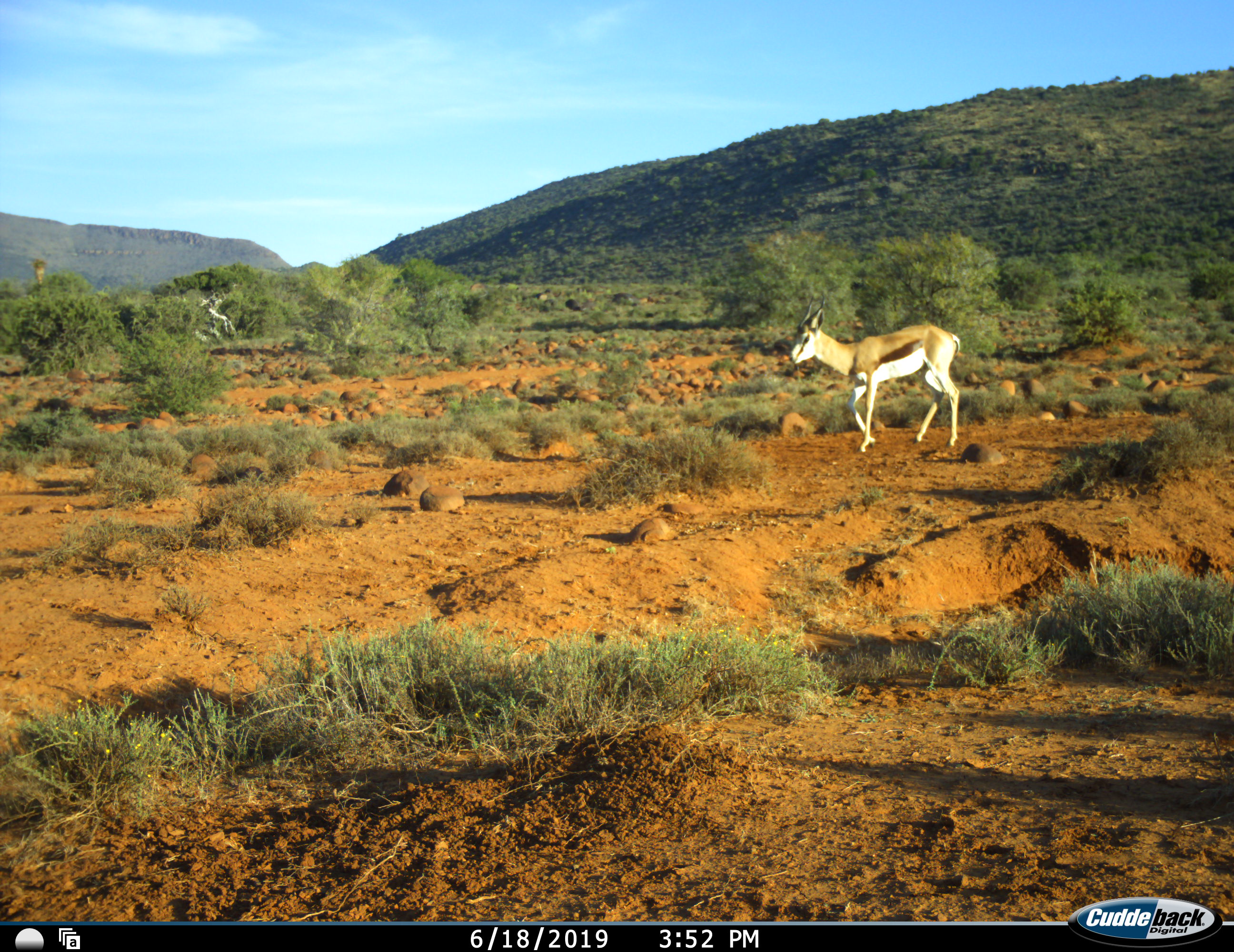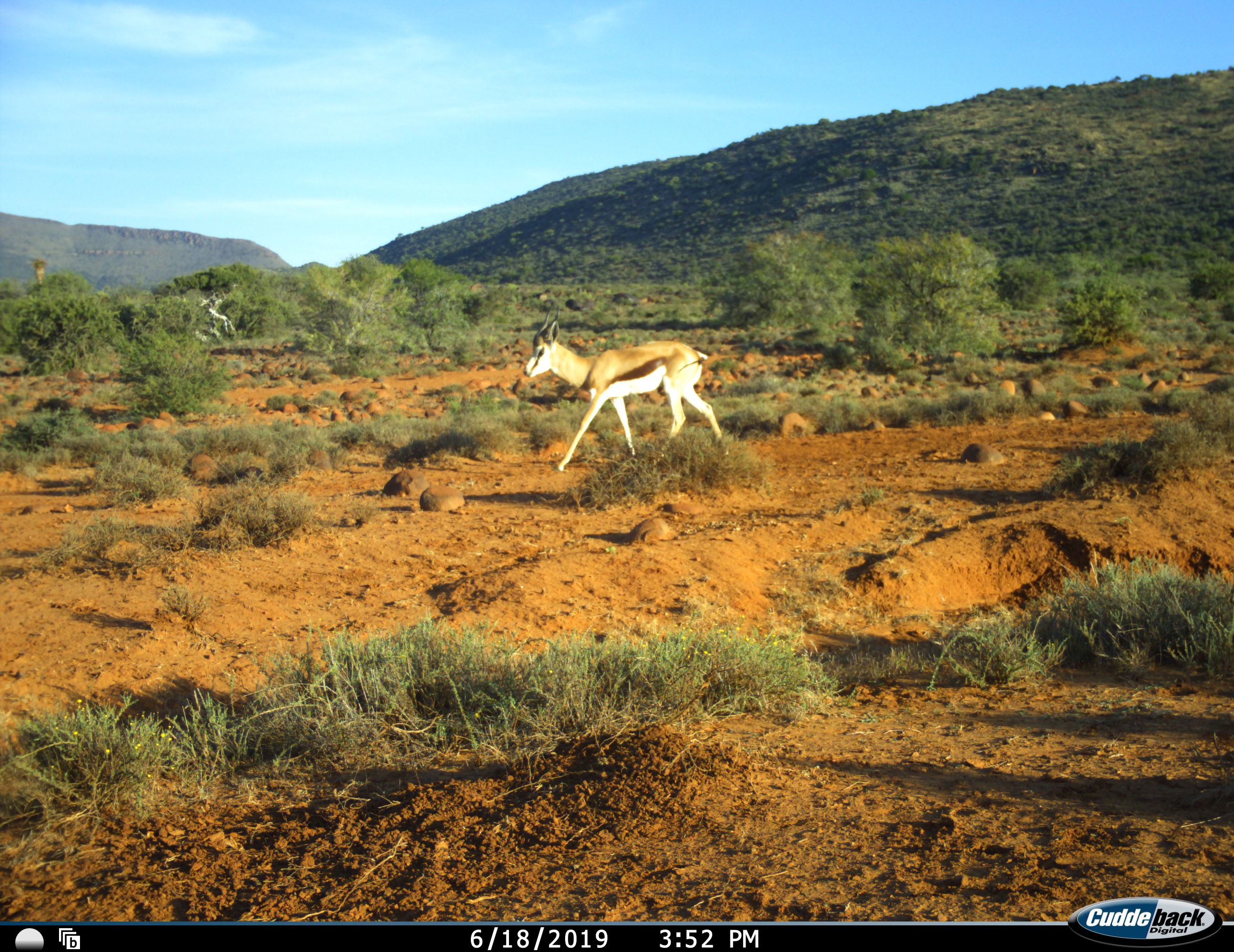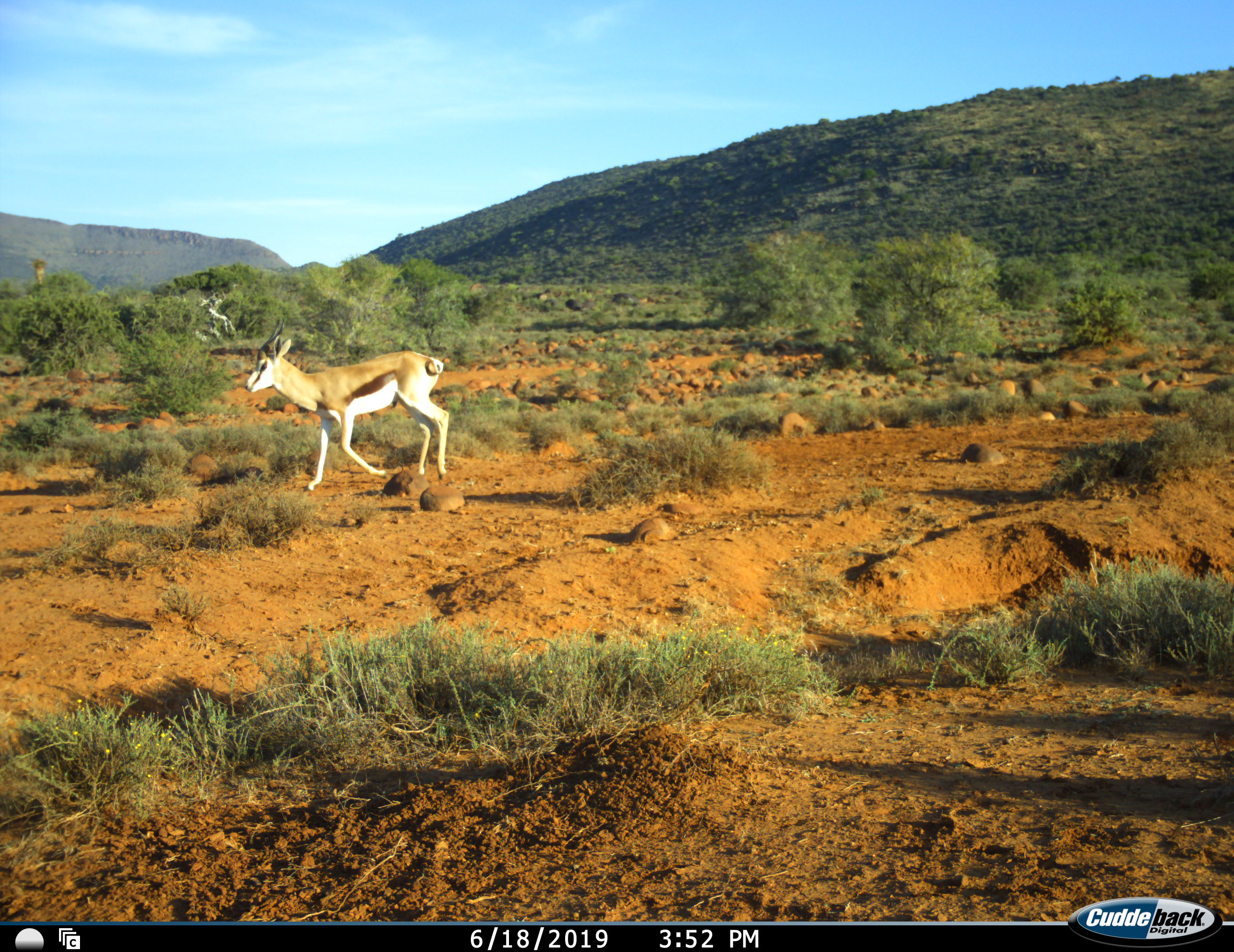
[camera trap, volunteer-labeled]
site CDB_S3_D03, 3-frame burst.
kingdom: Animalia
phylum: Chordata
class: Mammalia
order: Artiodactyla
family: Bovidae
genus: Antidorcas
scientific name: Antidorcas marsupialis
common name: springbok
Springbok (Antidorcas marsupialis), count 1. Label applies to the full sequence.